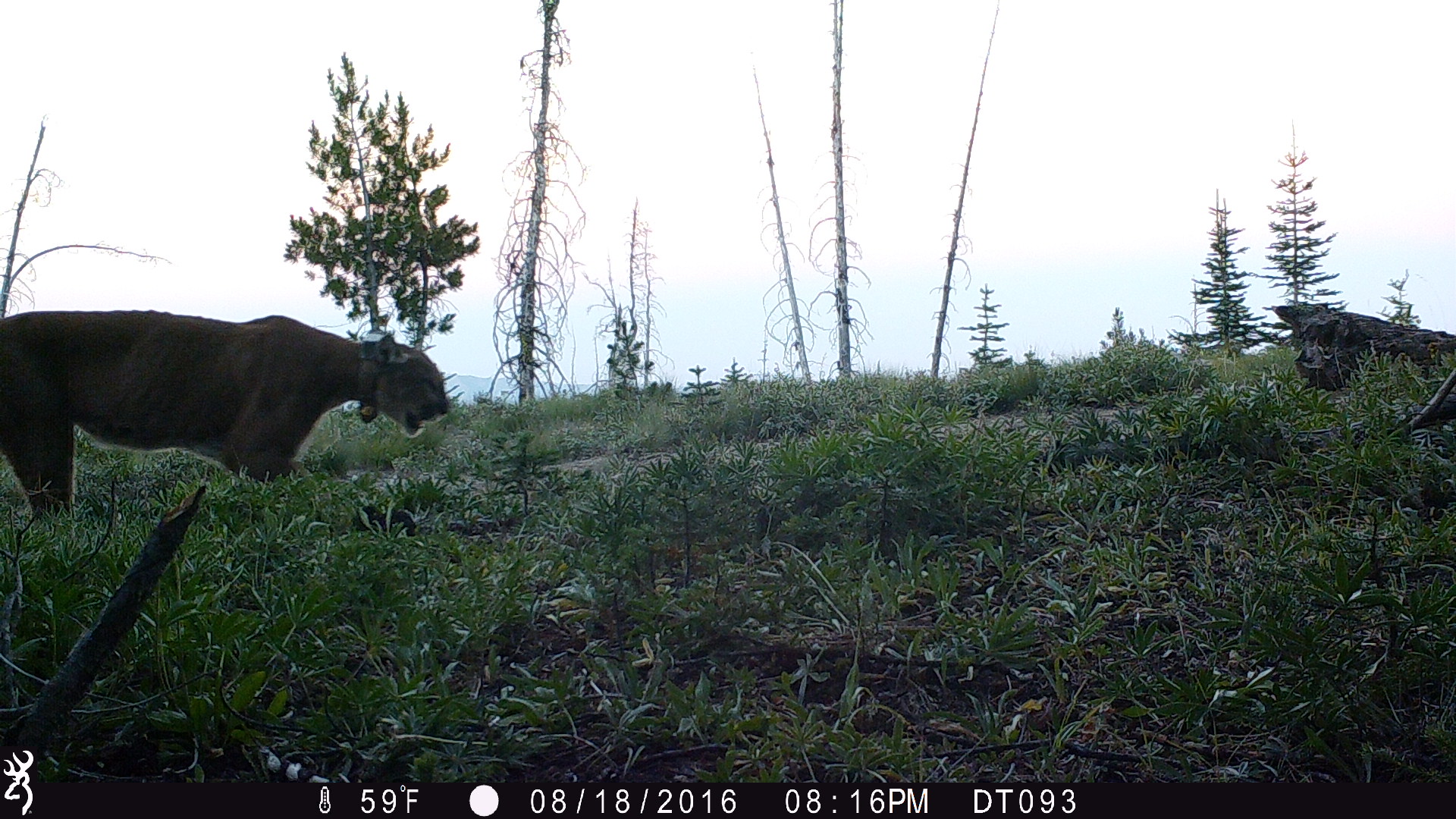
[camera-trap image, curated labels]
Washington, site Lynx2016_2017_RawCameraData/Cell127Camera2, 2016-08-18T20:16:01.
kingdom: Animalia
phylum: Chordata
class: Mammalia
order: Carnivora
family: Felidae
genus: Puma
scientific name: Puma concolor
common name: mountain lion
Puma concolor (mountain lion). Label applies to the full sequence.